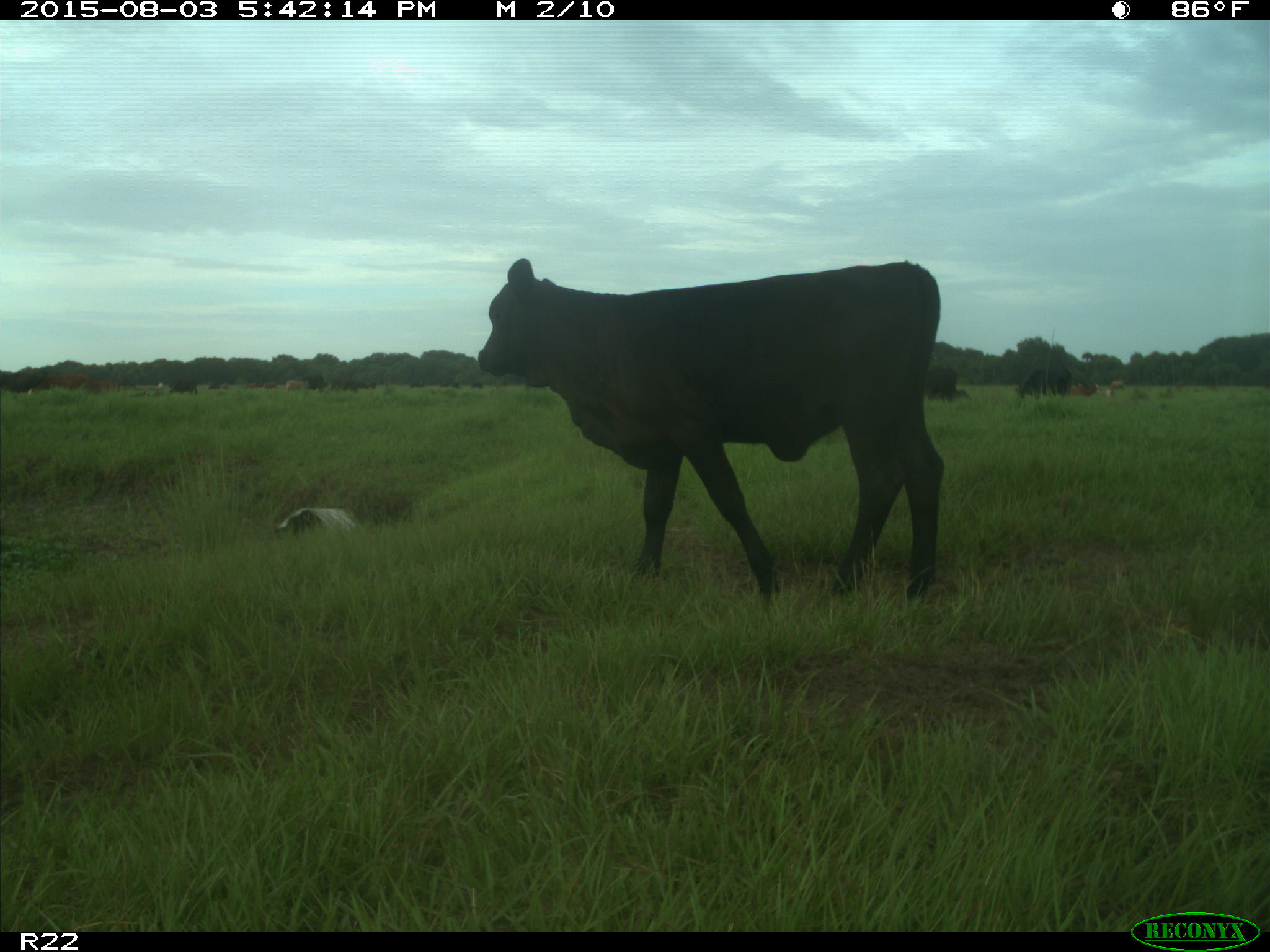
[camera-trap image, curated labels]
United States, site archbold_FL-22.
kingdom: Animalia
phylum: Chordata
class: Mammalia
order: Artiodactyla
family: Bovidae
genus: Bos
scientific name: Bos taurus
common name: domestic cow